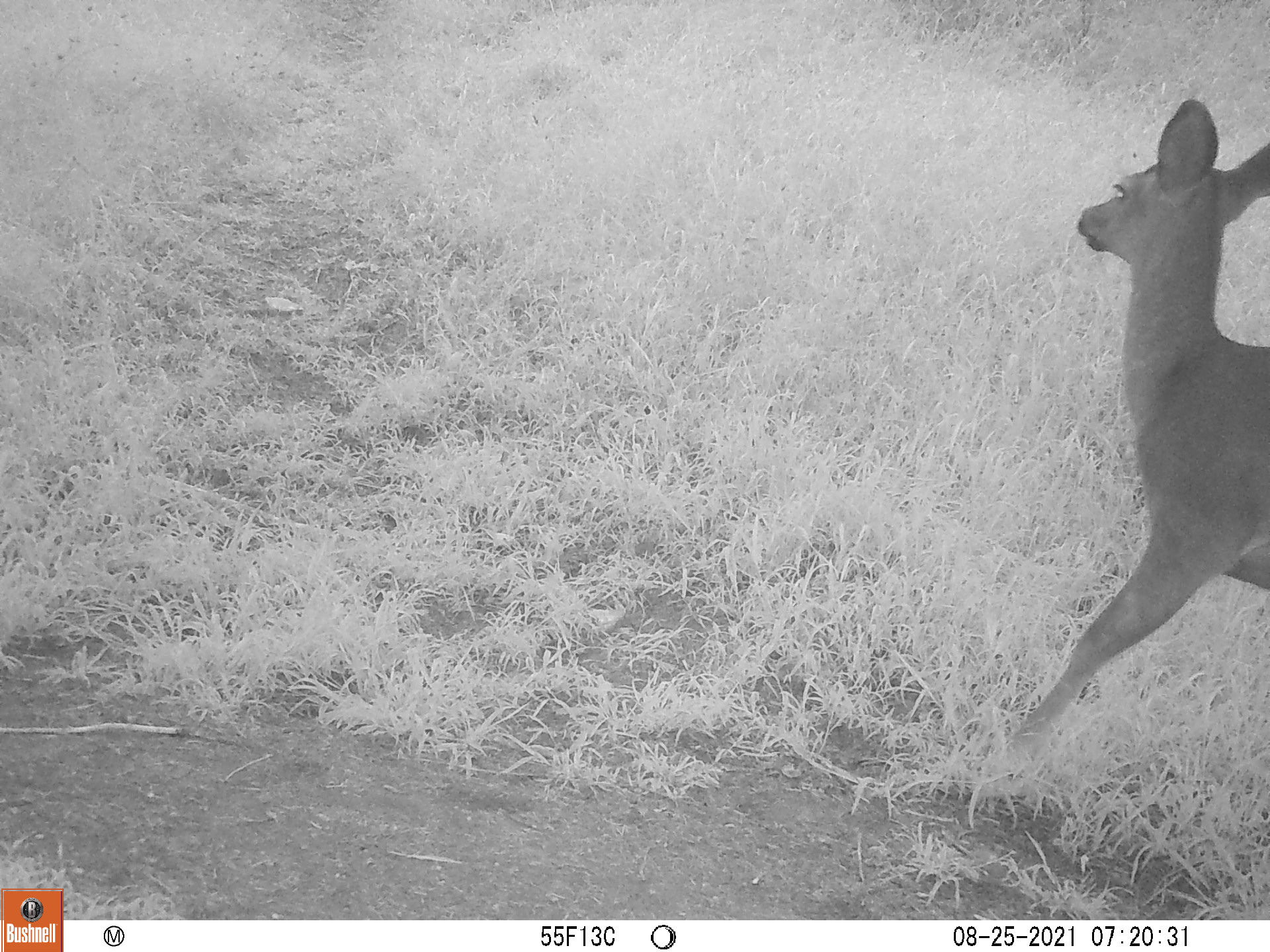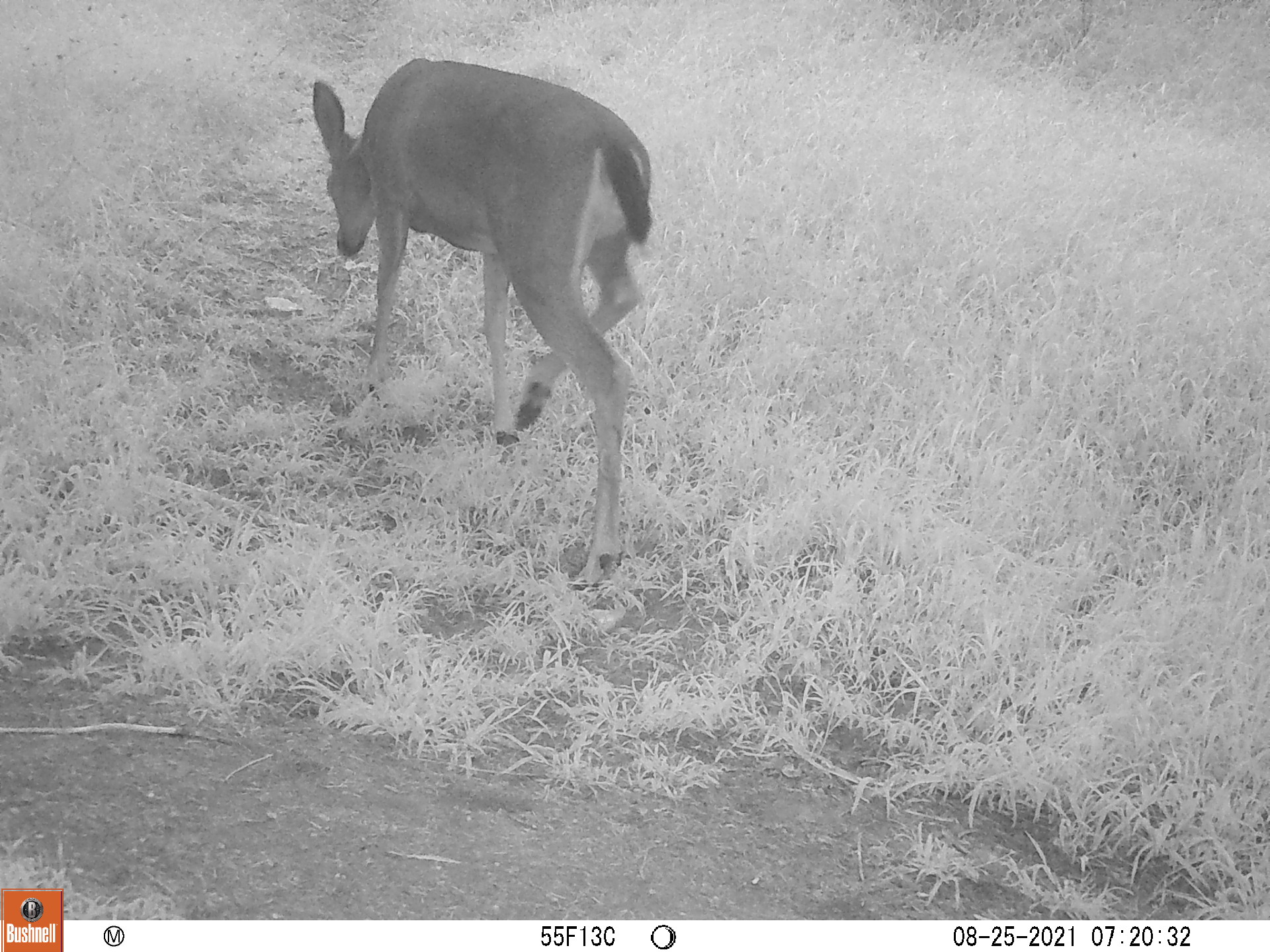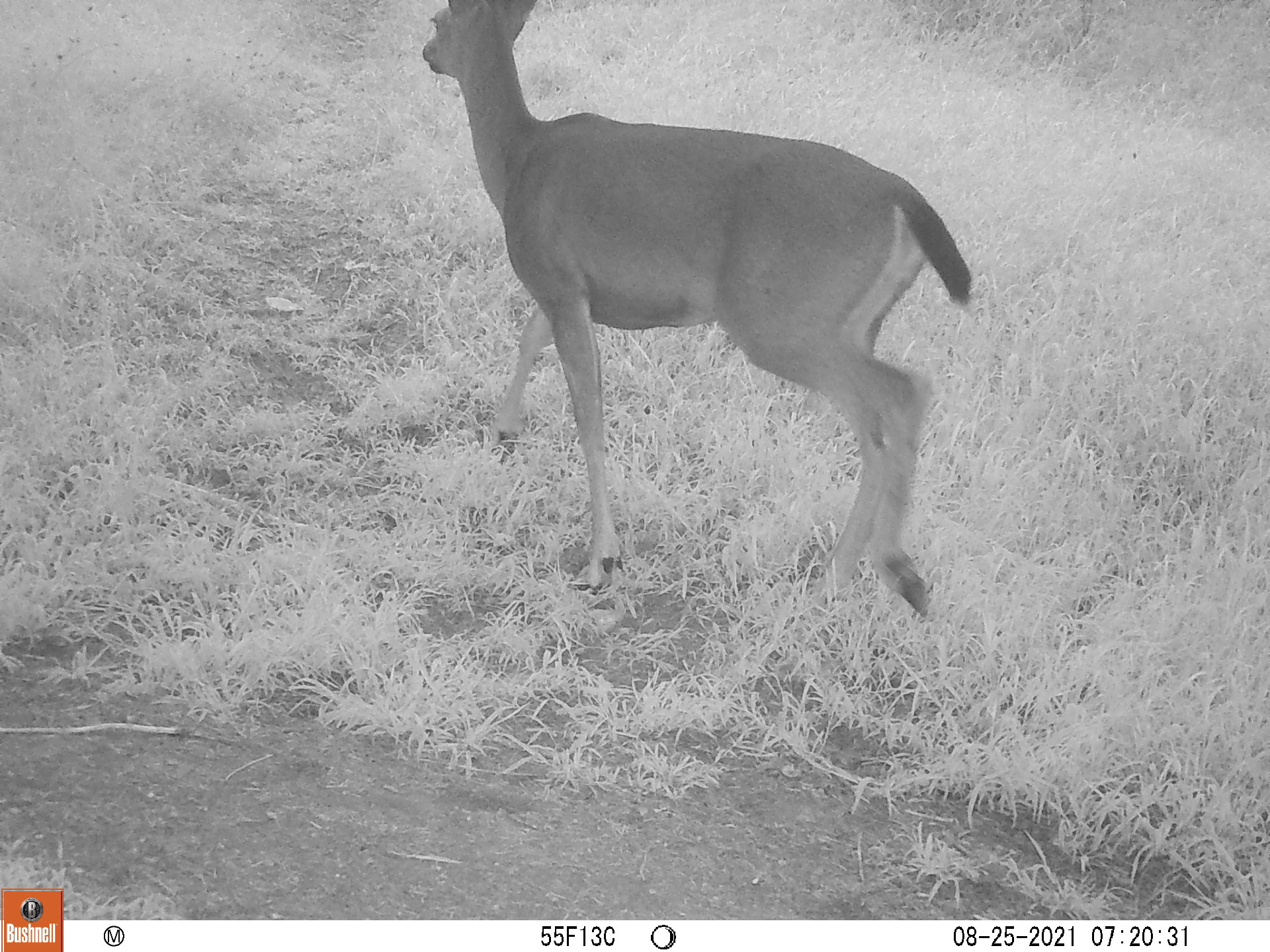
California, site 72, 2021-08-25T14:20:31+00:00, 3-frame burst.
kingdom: Animalia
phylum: Chordata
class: Mammalia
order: Artiodactyla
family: Cervidae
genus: Odocoileus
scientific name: Odocoileus hemionus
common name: mule deer